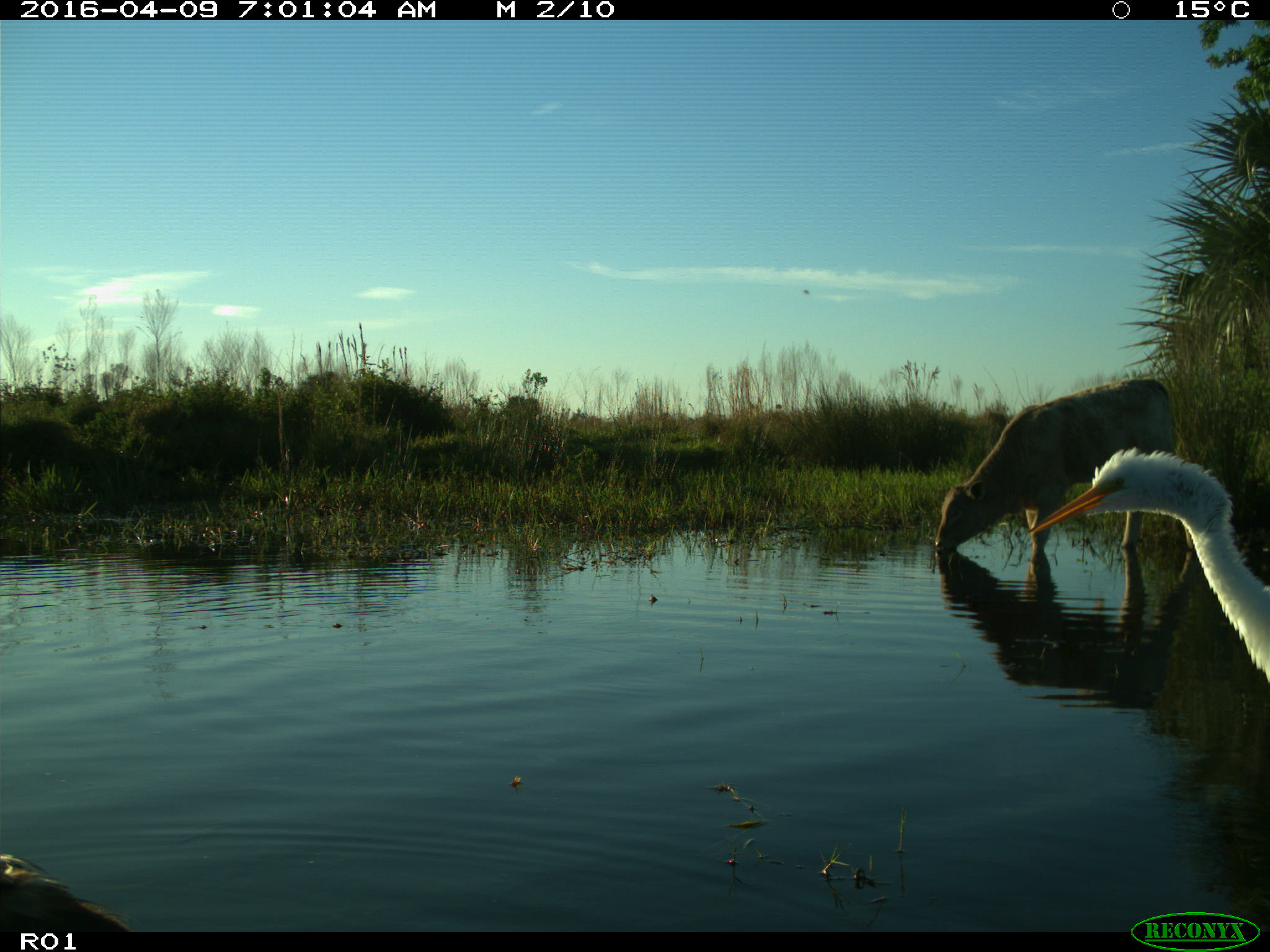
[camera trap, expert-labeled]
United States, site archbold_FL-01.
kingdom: Animalia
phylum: Chordata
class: Mammalia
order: Artiodactyla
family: Bovidae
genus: Bos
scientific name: Bos taurus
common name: domestic cow